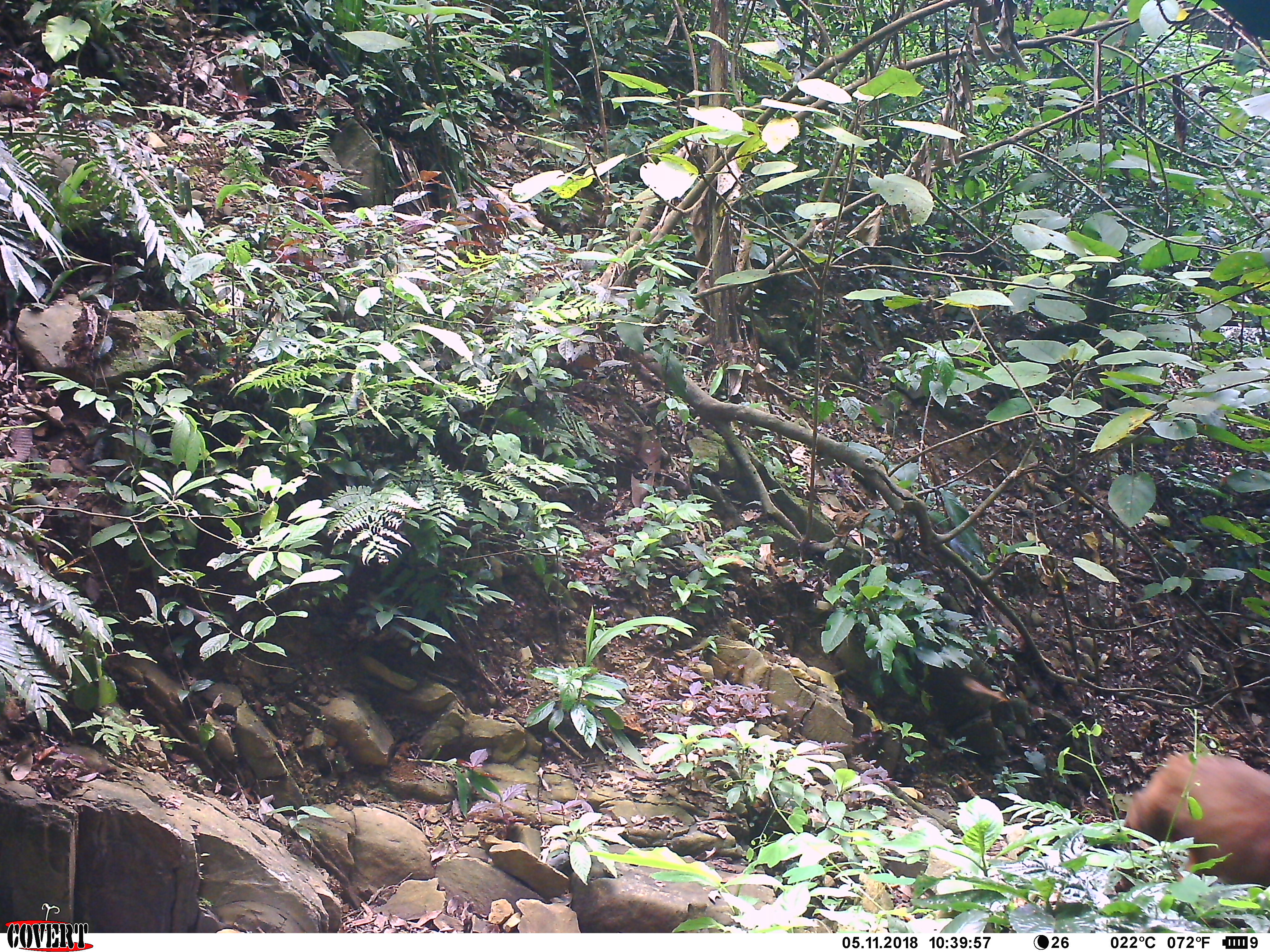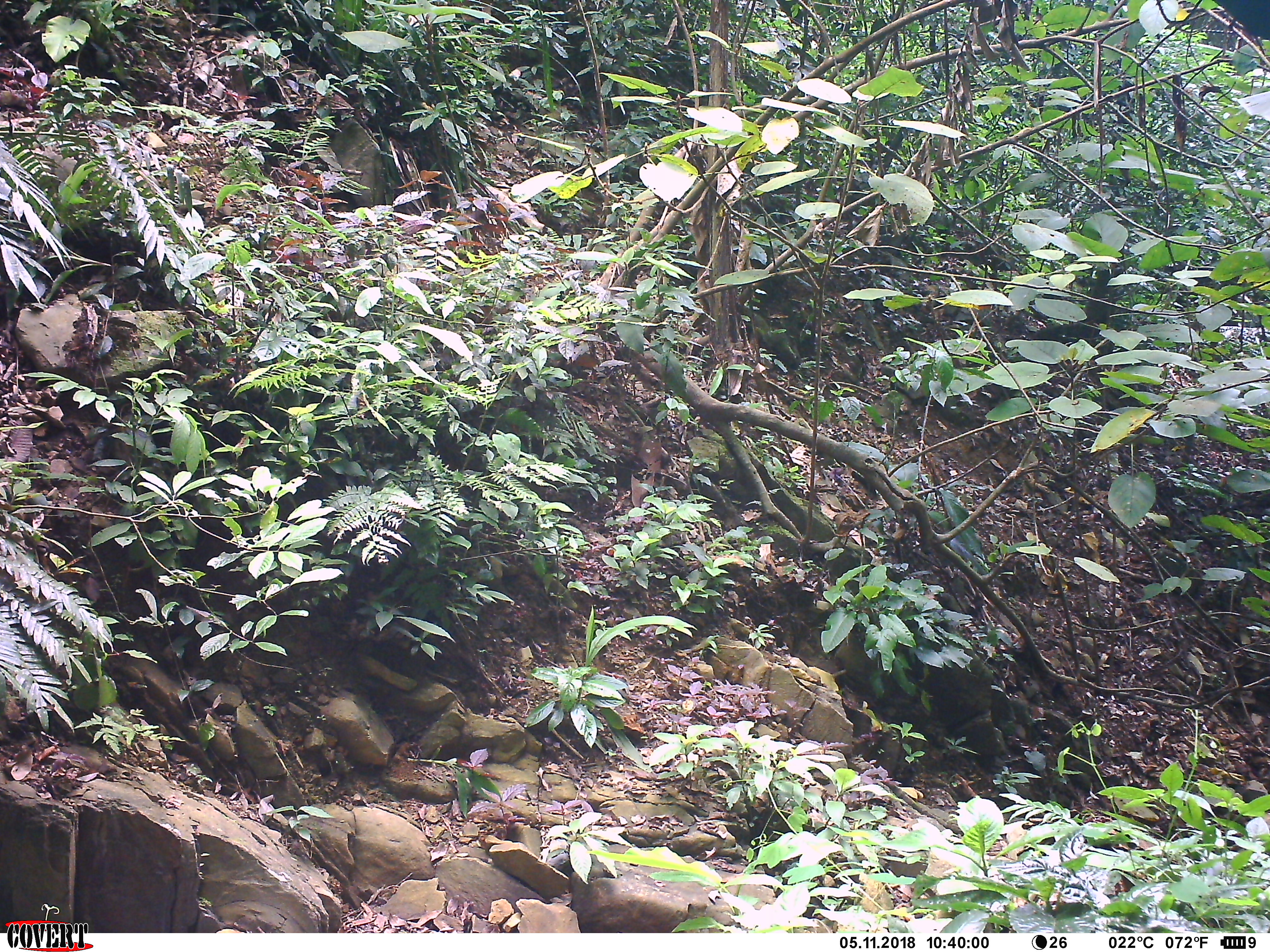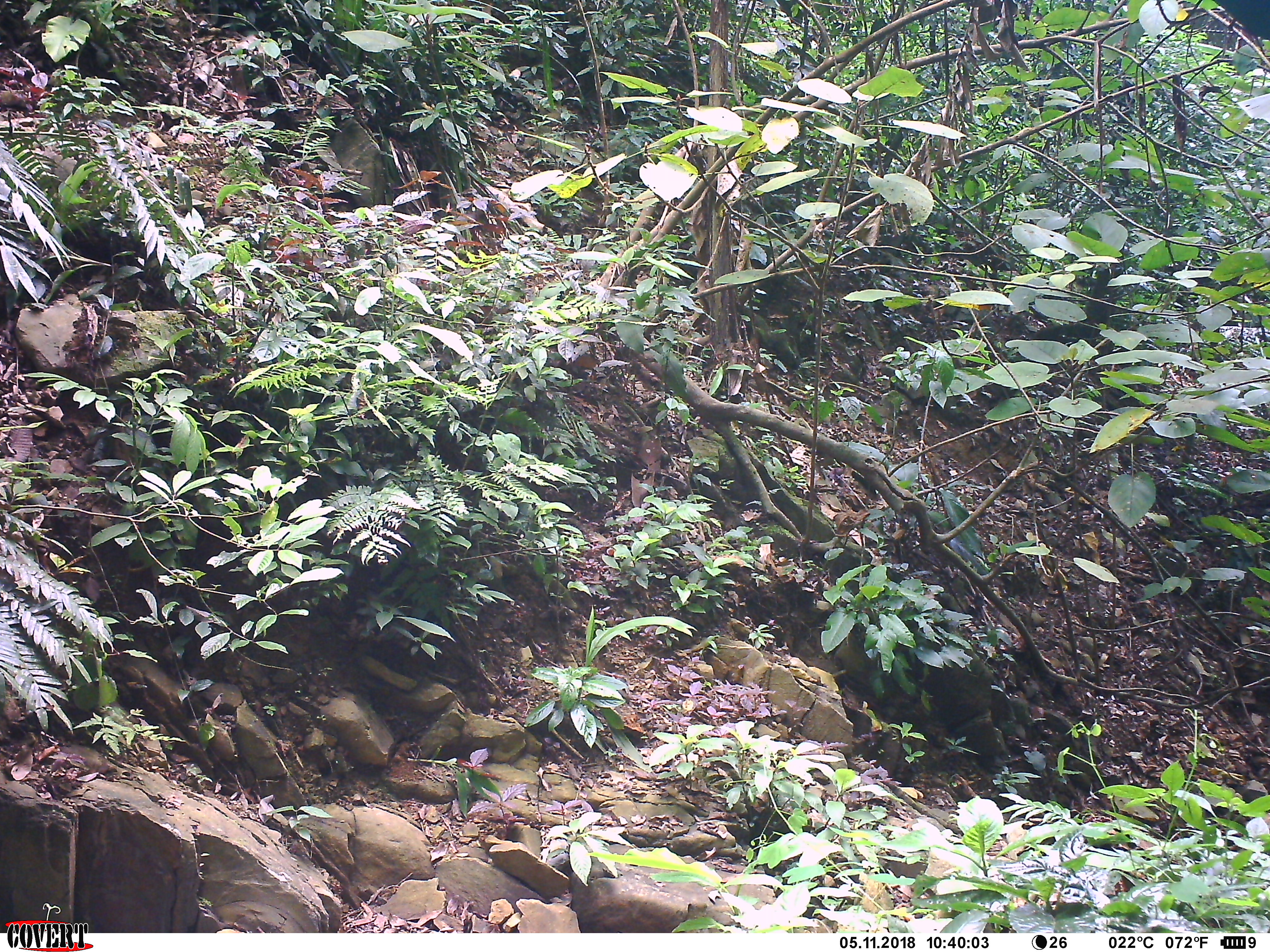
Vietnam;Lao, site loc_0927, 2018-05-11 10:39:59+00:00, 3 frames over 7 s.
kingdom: Animalia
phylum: Chordata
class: Mammalia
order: Primates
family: Cercopithecidae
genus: Macaca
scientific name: Macaca arctoides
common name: stump-tailed macaque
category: stump tailed macaque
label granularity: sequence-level